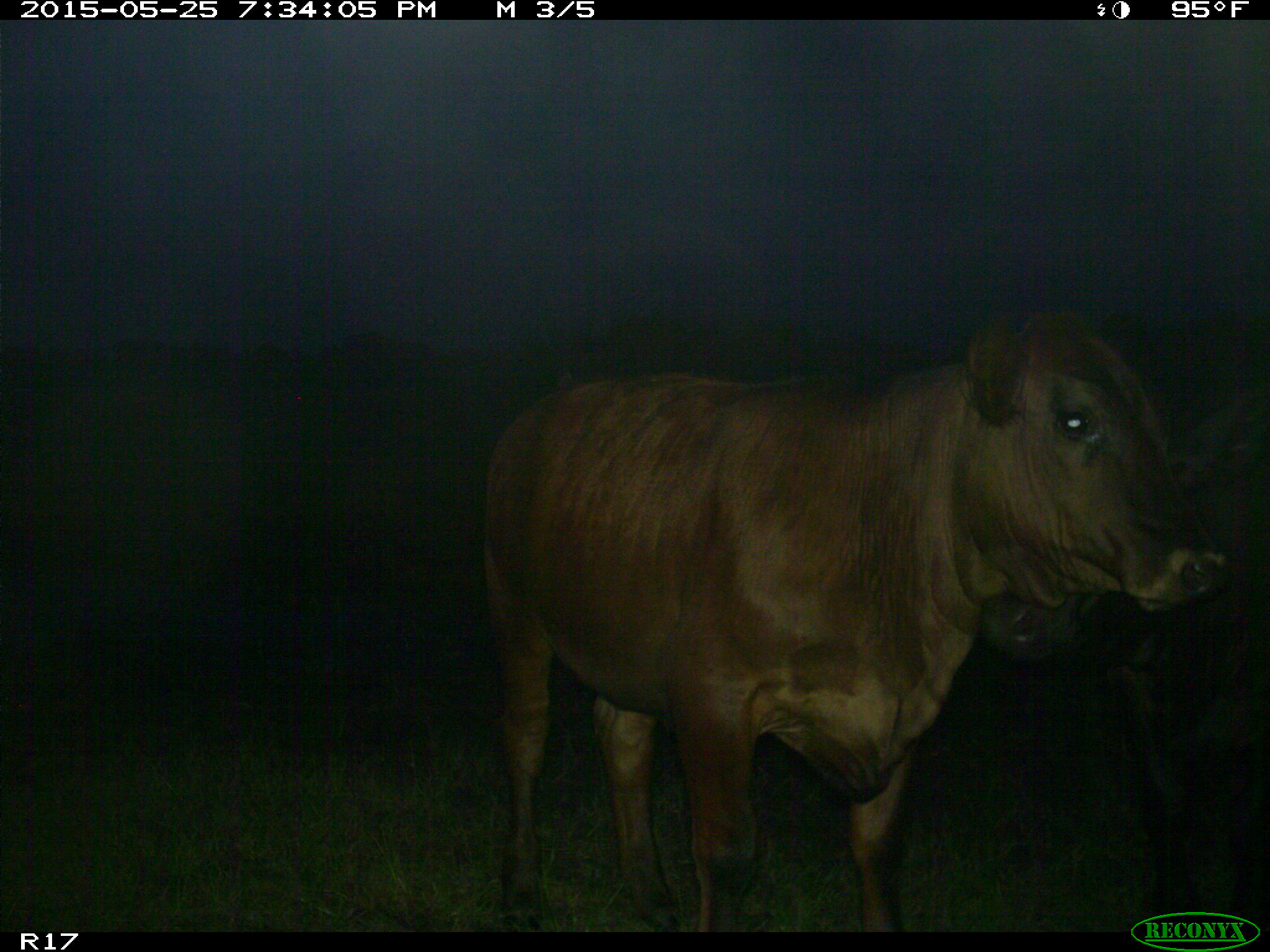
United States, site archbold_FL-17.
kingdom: Animalia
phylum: Chordata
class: Mammalia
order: Artiodactyla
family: Bovidae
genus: Bos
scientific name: Bos taurus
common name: domestic cow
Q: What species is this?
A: Bos taurus (domestic cow).